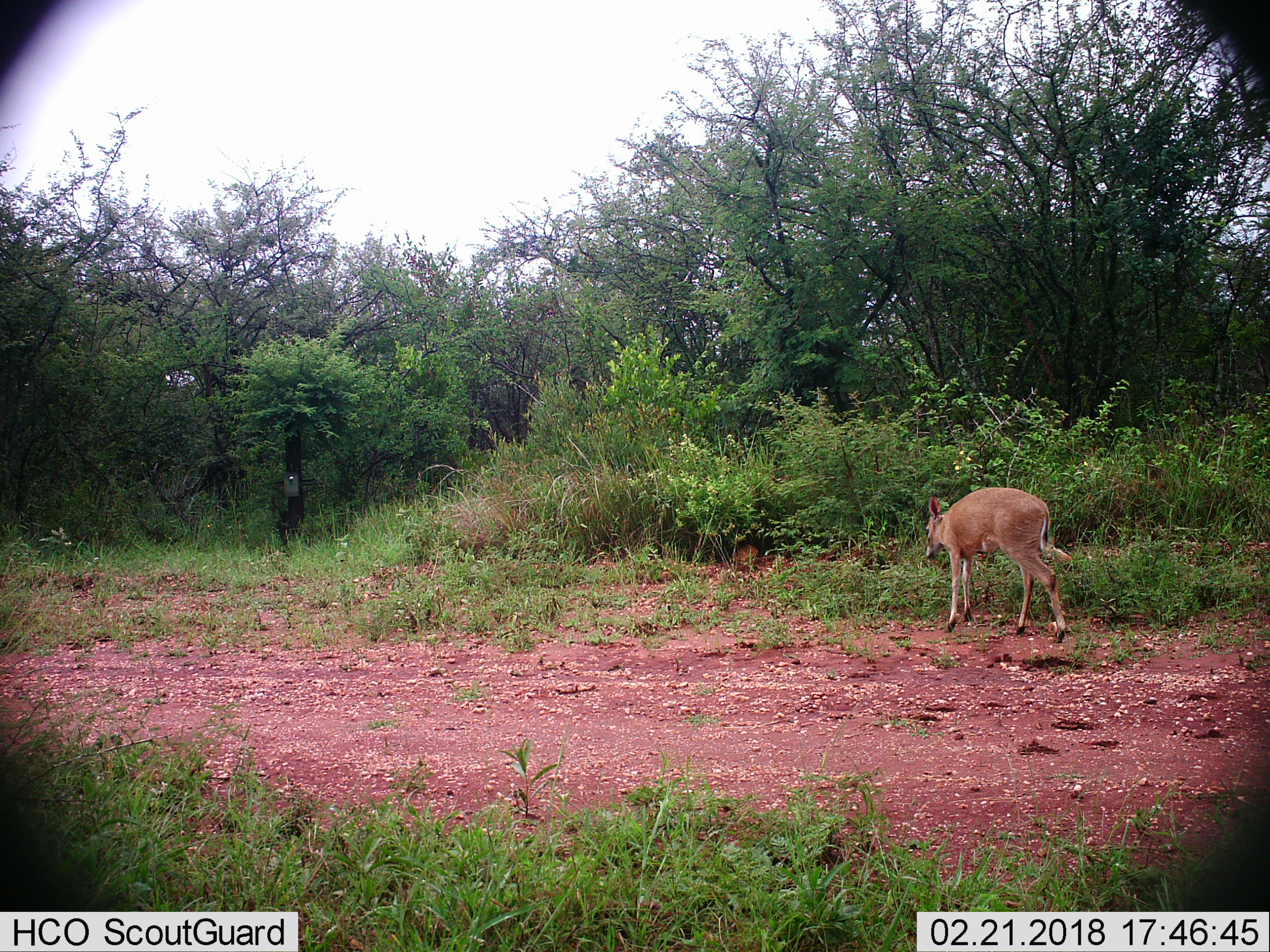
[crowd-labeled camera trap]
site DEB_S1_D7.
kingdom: Animalia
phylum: Chordata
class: Mammalia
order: Artiodactyla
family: Bovidae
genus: Sylvicapra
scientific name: Sylvicapra grimmia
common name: common duiker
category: duikercommongrey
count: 1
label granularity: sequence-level